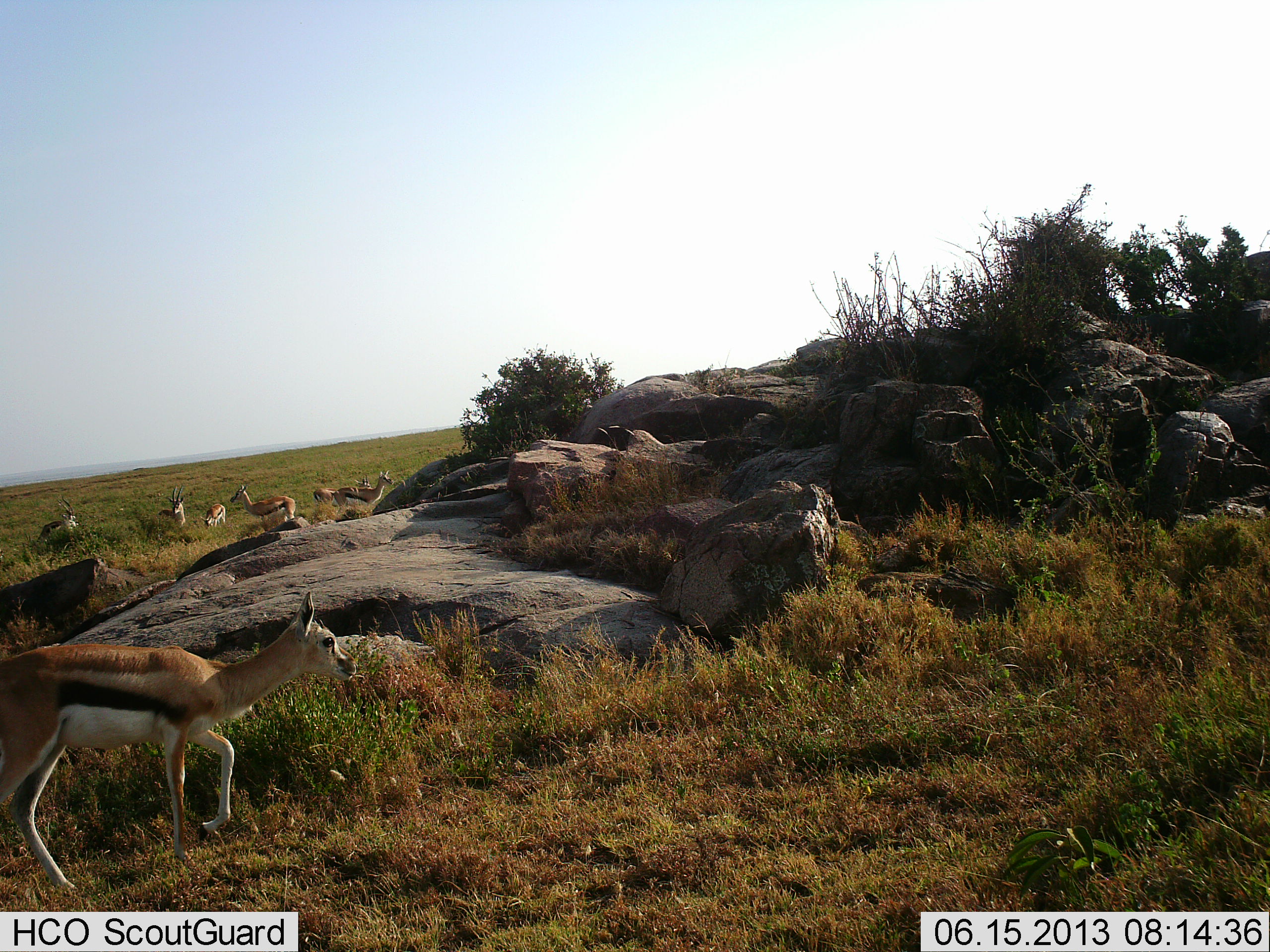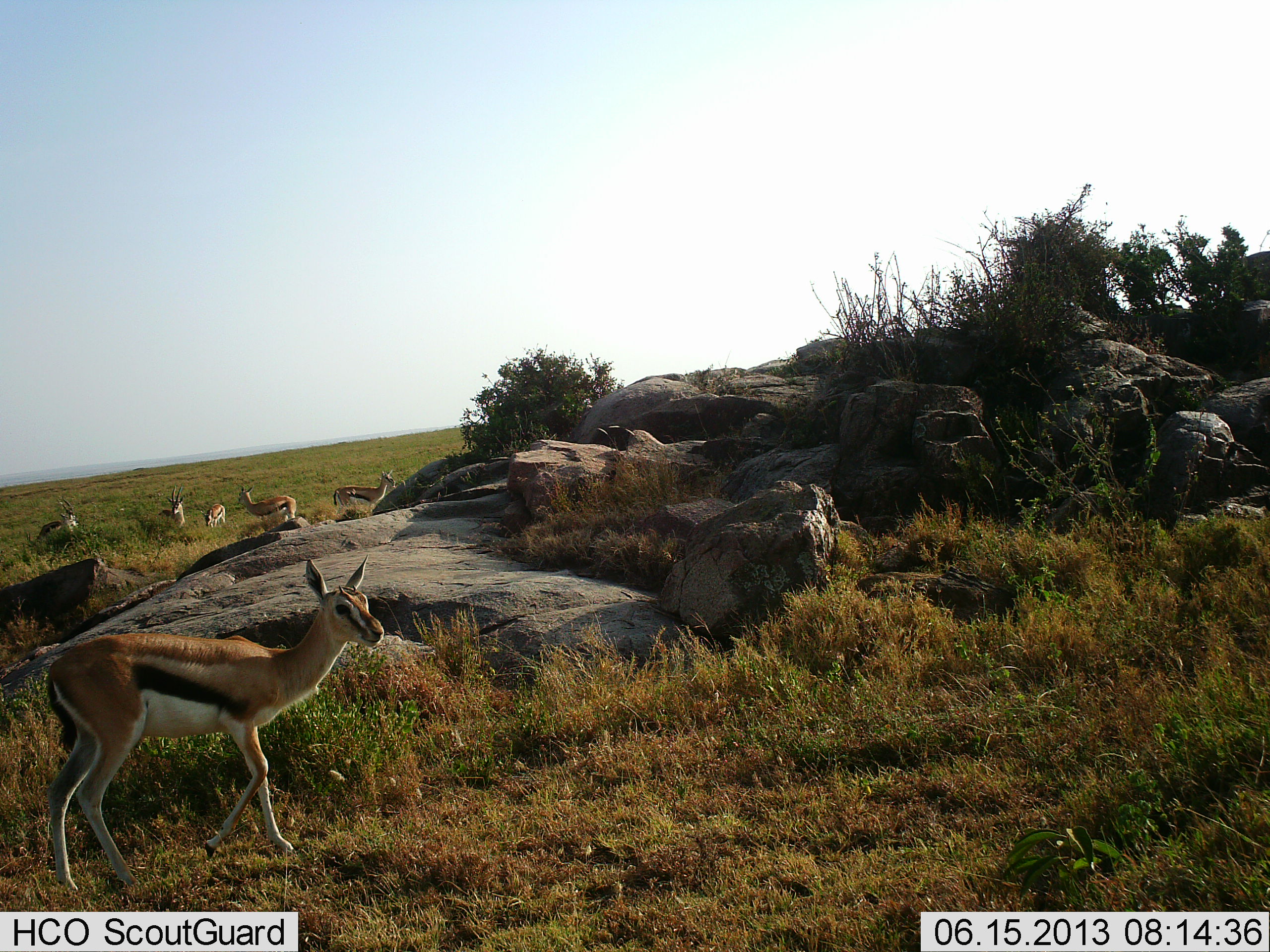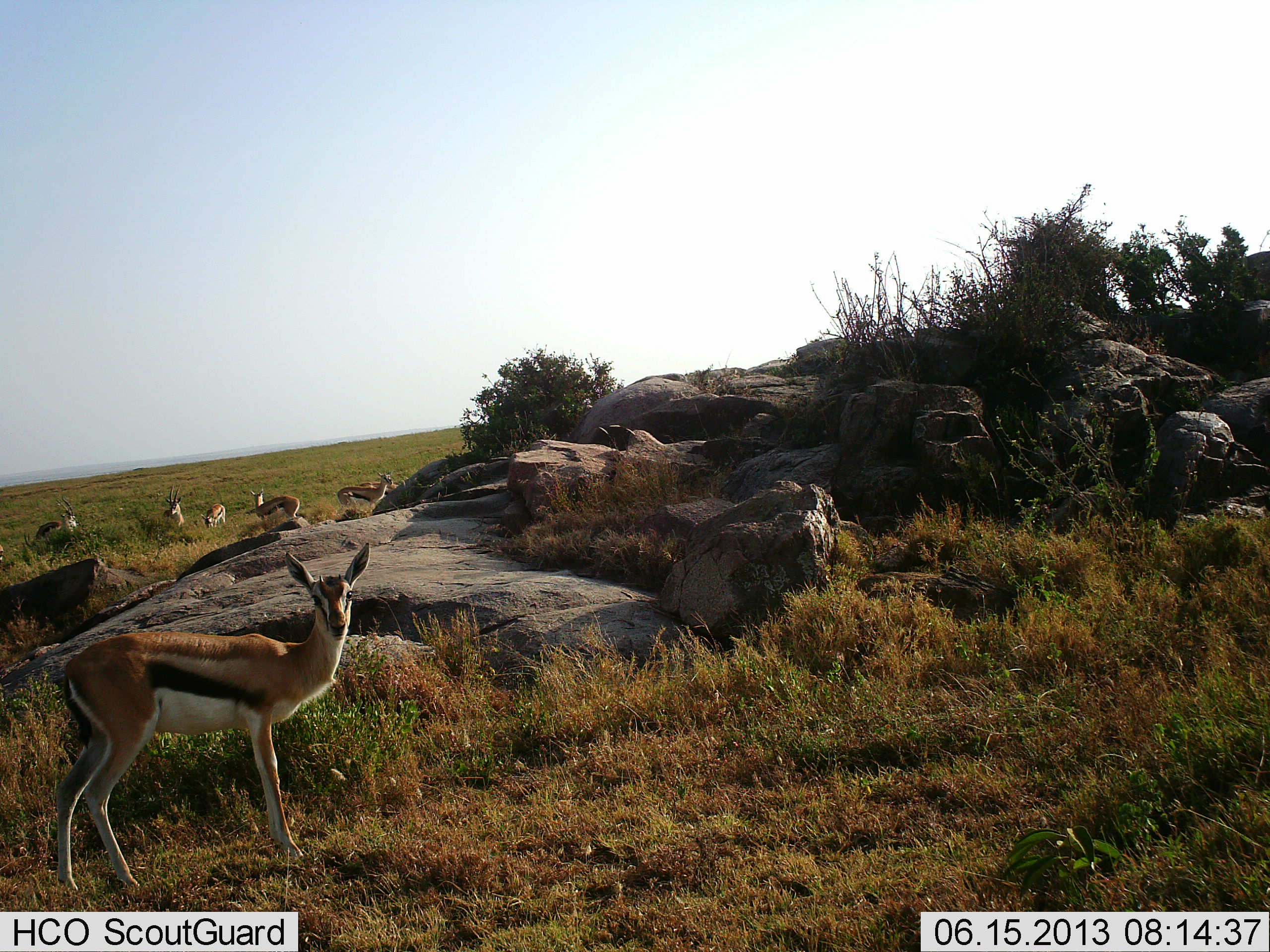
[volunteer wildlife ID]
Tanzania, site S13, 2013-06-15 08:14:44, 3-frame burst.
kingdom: Animalia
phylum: Chordata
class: Mammalia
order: Artiodactyla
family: Bovidae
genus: Eudorcas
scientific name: Eudorcas thomsonii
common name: thomson's gazelle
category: gazellethomsons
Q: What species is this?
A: Gazellethomsons (thomson's gazelle) (Eudorcas thomsonii).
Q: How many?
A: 6.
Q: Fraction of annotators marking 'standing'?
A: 83%.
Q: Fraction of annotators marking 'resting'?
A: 4%.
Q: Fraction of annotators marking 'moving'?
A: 57%.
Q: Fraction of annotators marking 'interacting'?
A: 0%.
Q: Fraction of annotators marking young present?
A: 4%.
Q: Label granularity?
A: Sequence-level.